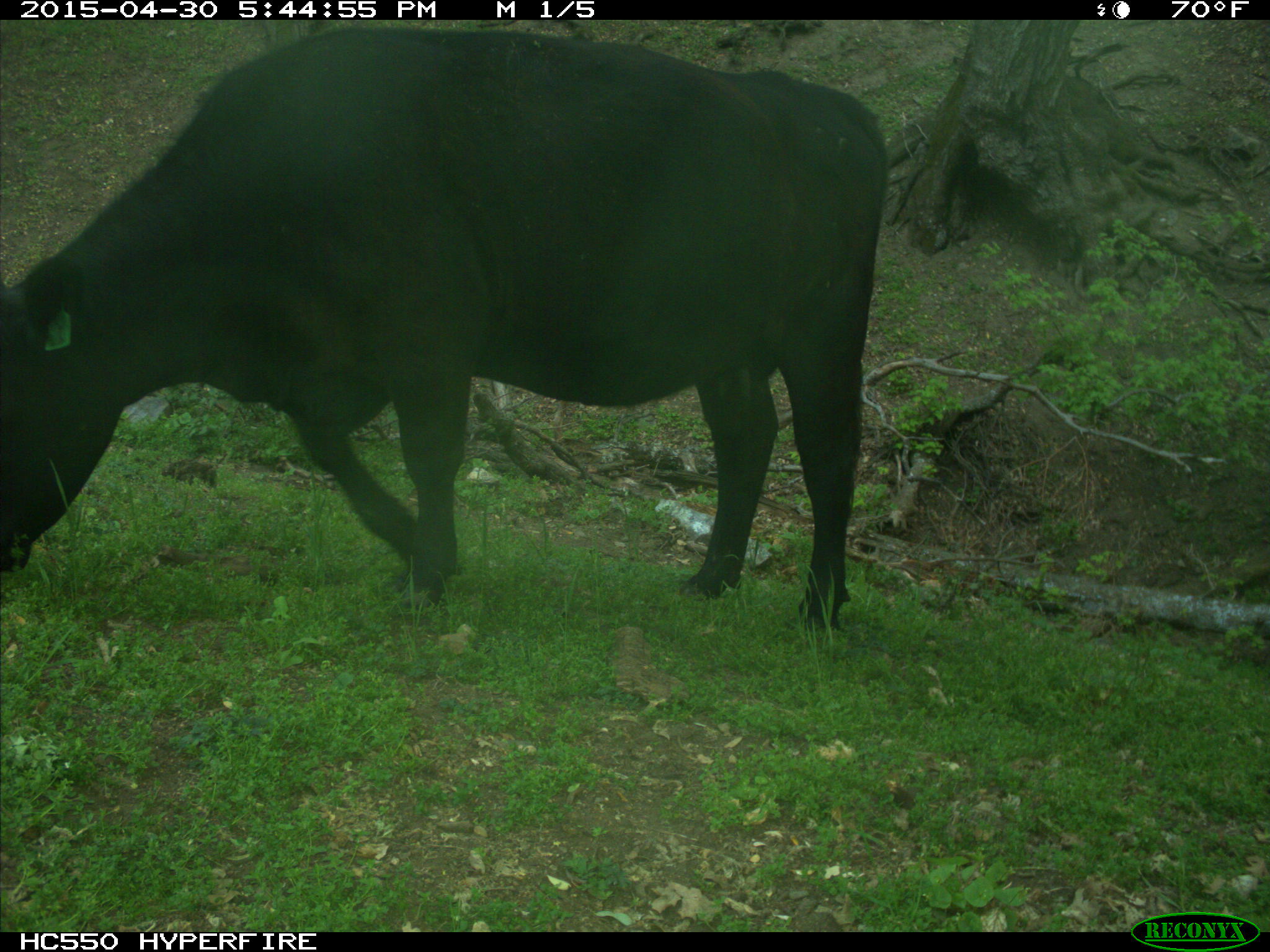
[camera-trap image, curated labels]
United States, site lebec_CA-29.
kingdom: Animalia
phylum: Chordata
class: Mammalia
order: Artiodactyla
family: Bovidae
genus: Bos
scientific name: Bos taurus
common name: domestic cow